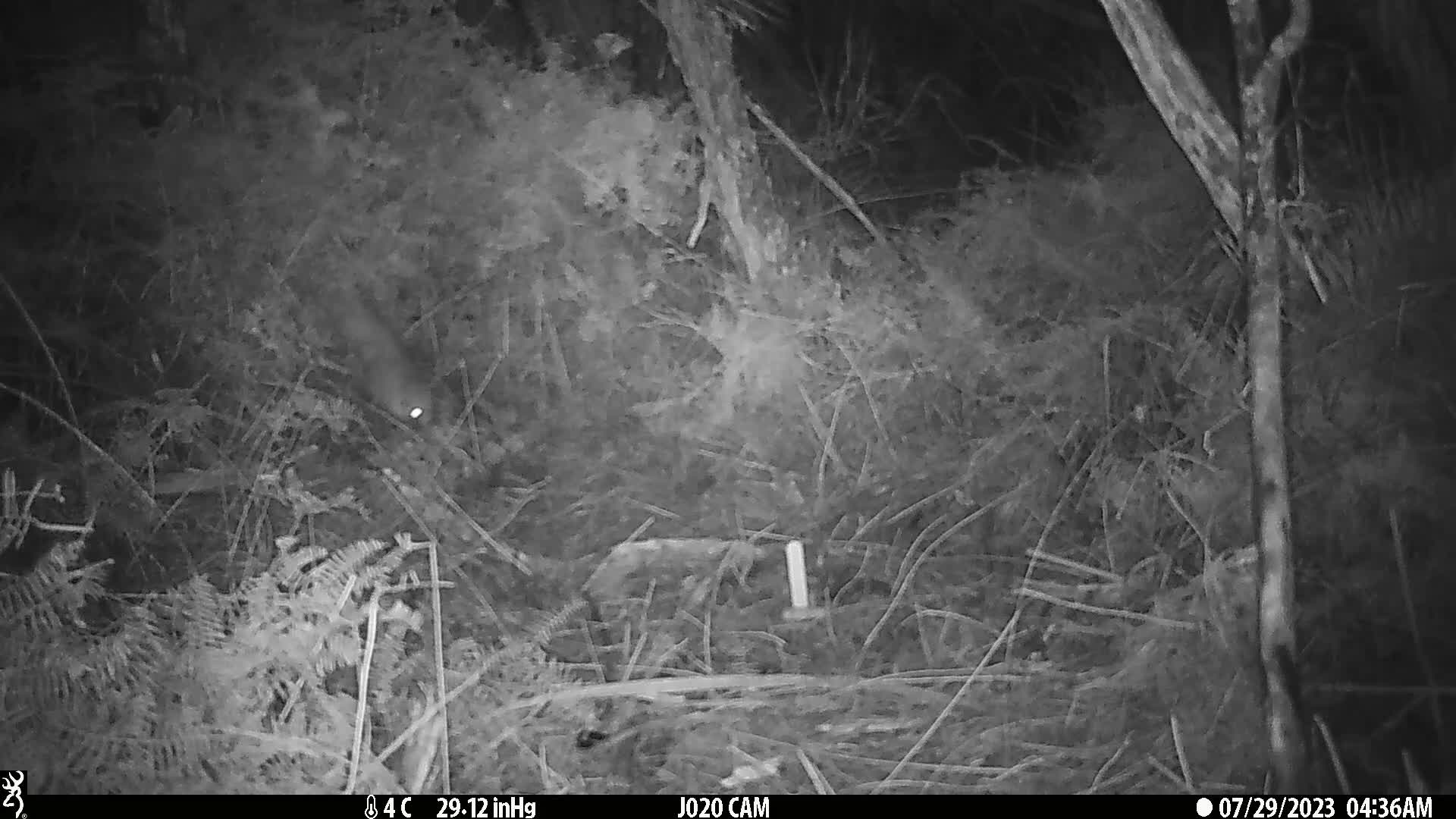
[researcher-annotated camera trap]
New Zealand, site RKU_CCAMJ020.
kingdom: Animalia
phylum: Chordata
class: Aves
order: Apterygiformes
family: Apterygidae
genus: Apteryx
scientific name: Apteryx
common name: kiwi